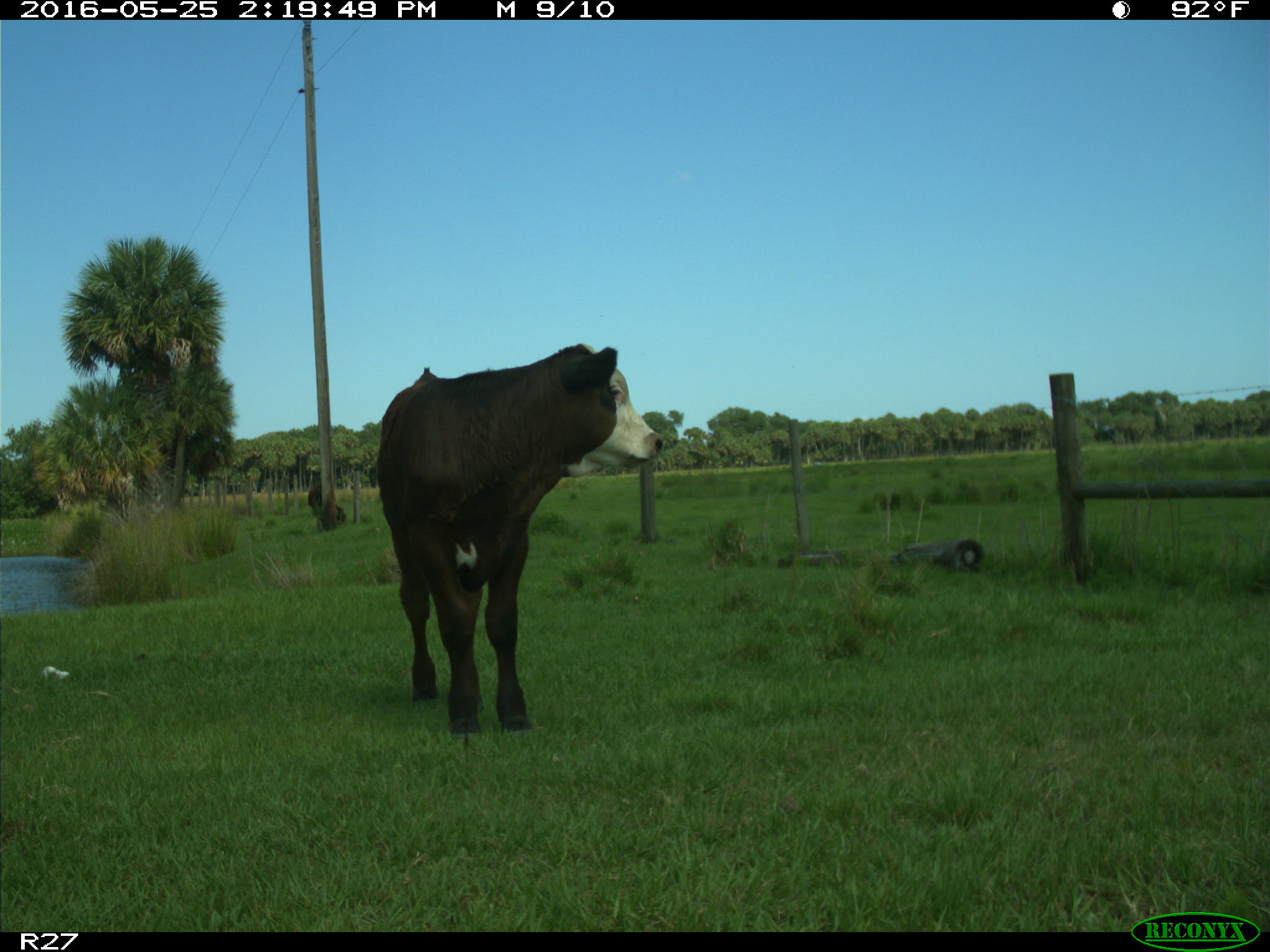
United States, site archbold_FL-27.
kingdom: Animalia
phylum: Chordata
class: Mammalia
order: Artiodactyla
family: Bovidae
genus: Bos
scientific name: Bos taurus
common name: domestic cow